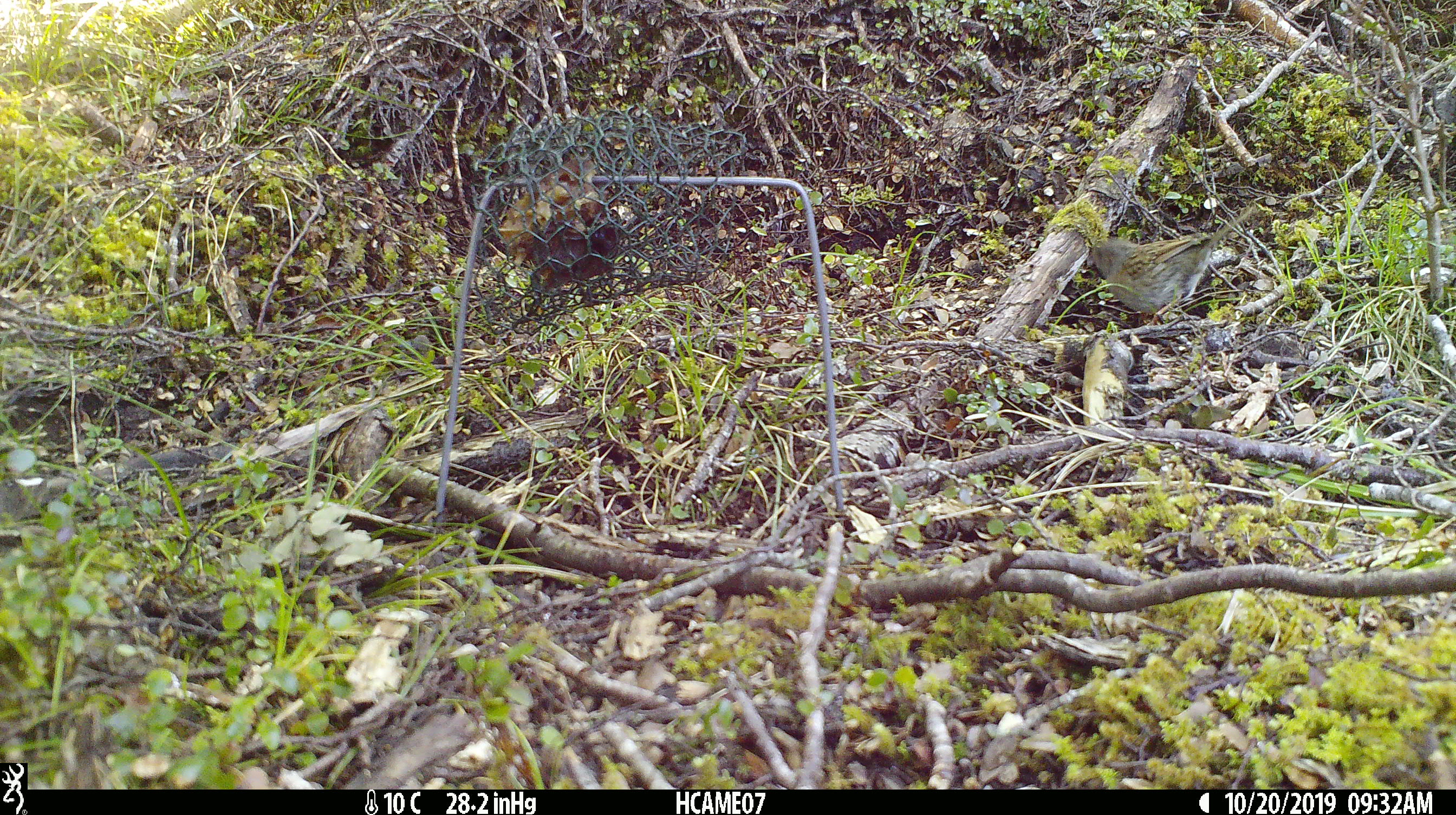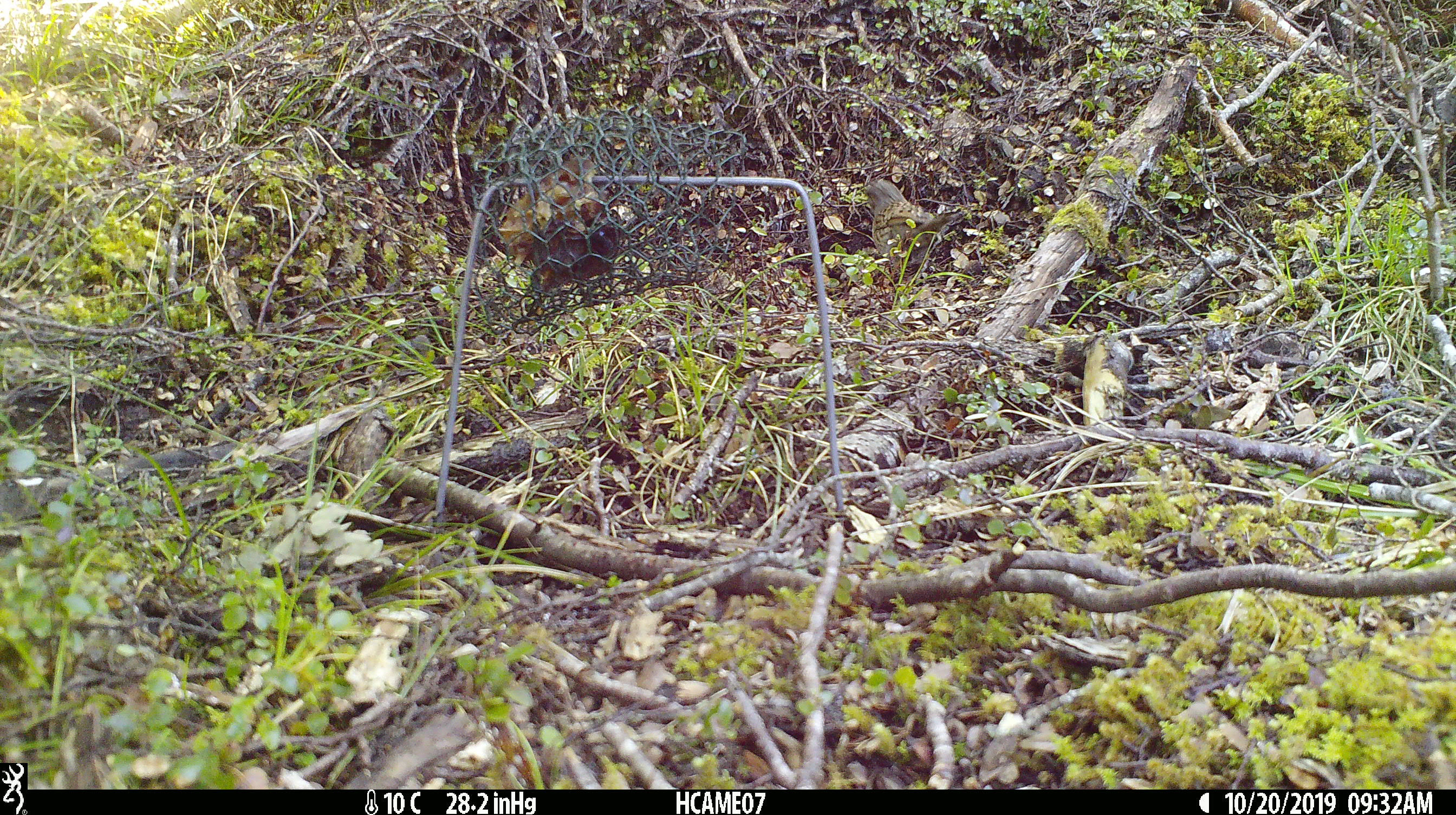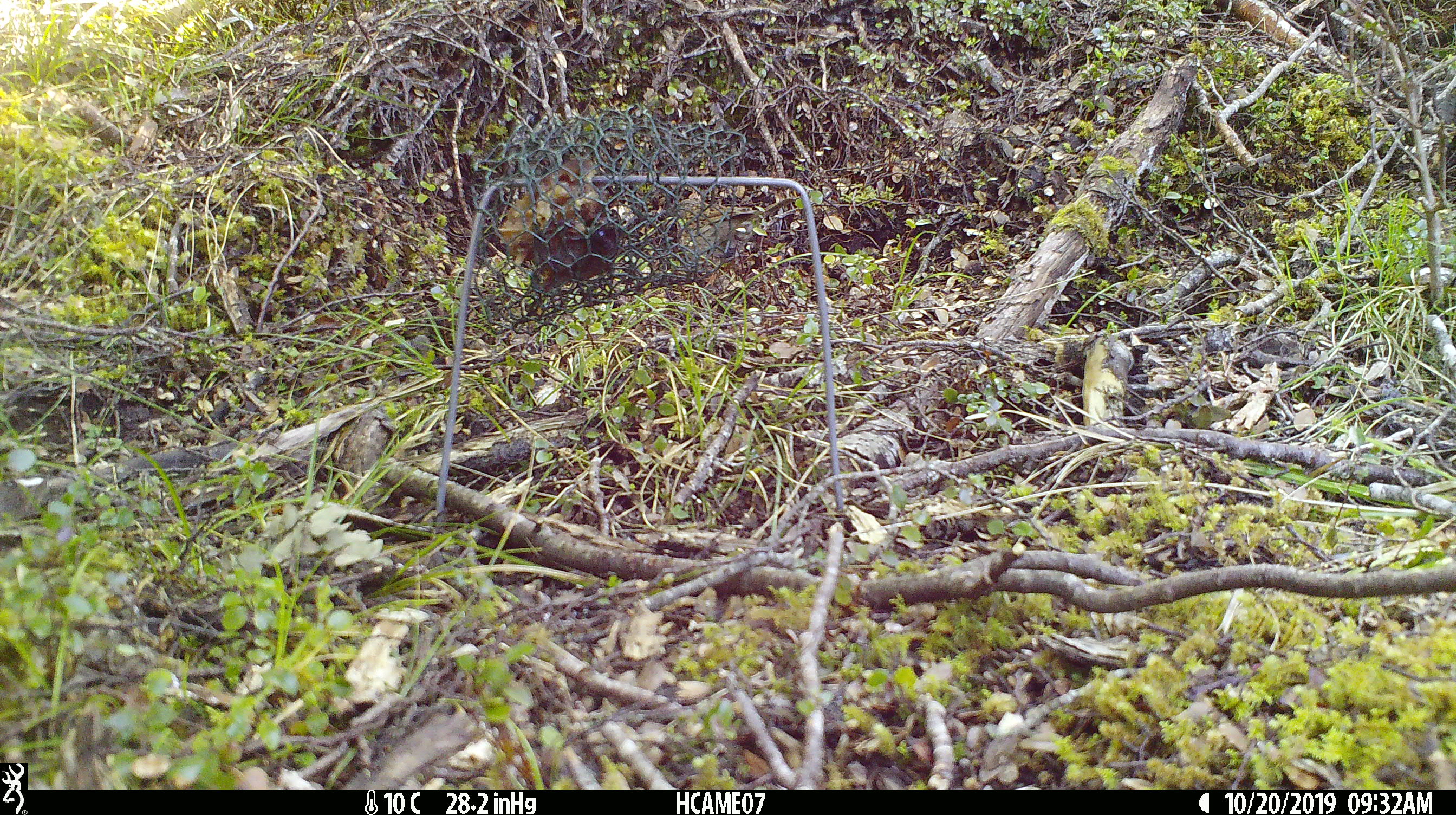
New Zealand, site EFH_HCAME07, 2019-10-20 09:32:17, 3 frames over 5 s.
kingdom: Animalia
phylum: Chordata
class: Aves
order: Passeriformes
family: Prunellidae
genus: Prunella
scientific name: Prunella modularis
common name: dunnock